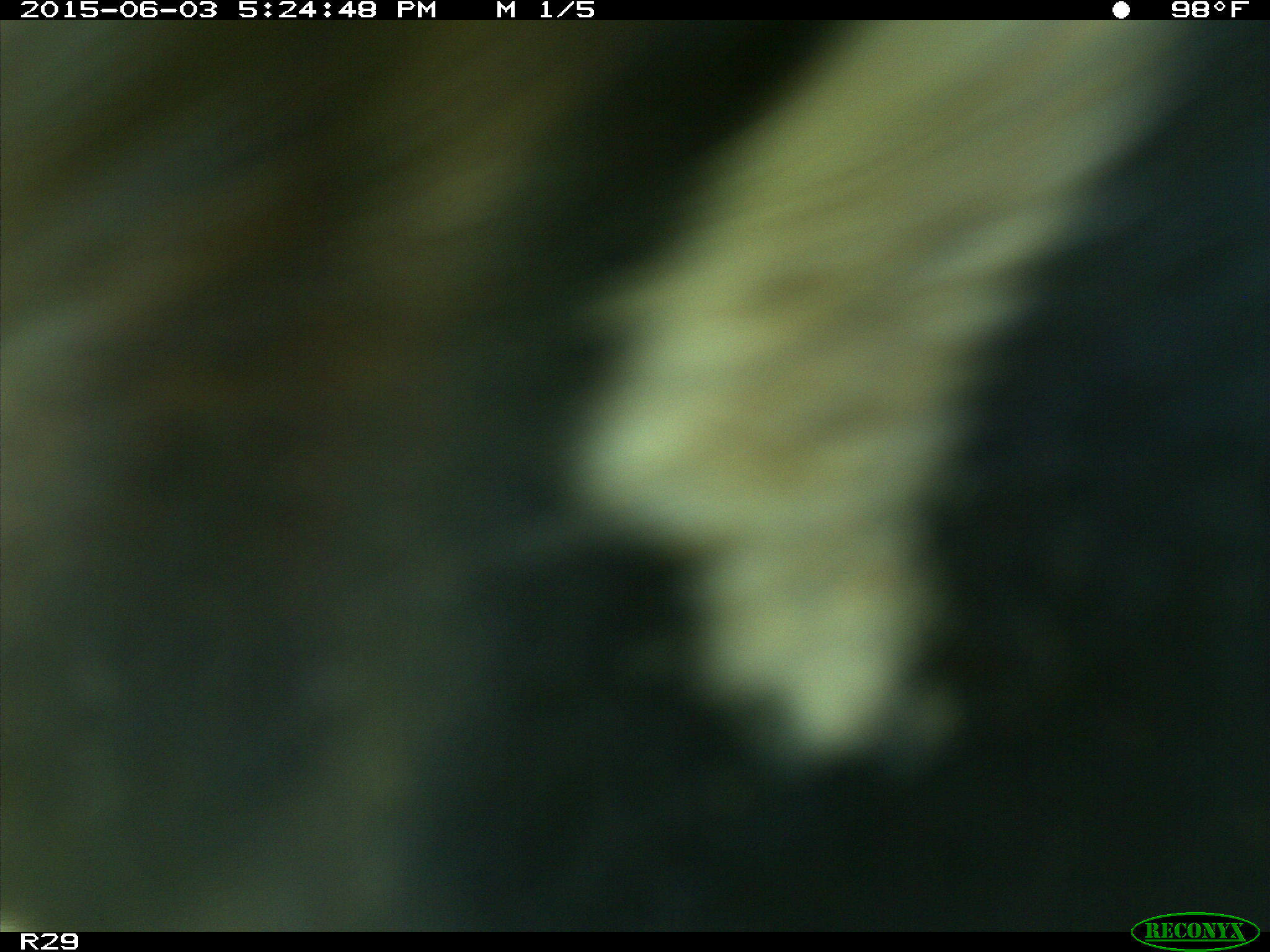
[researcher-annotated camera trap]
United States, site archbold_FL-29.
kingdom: Animalia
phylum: Chordata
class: Mammalia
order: Artiodactyla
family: Bovidae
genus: Bos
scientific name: Bos taurus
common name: domestic cow